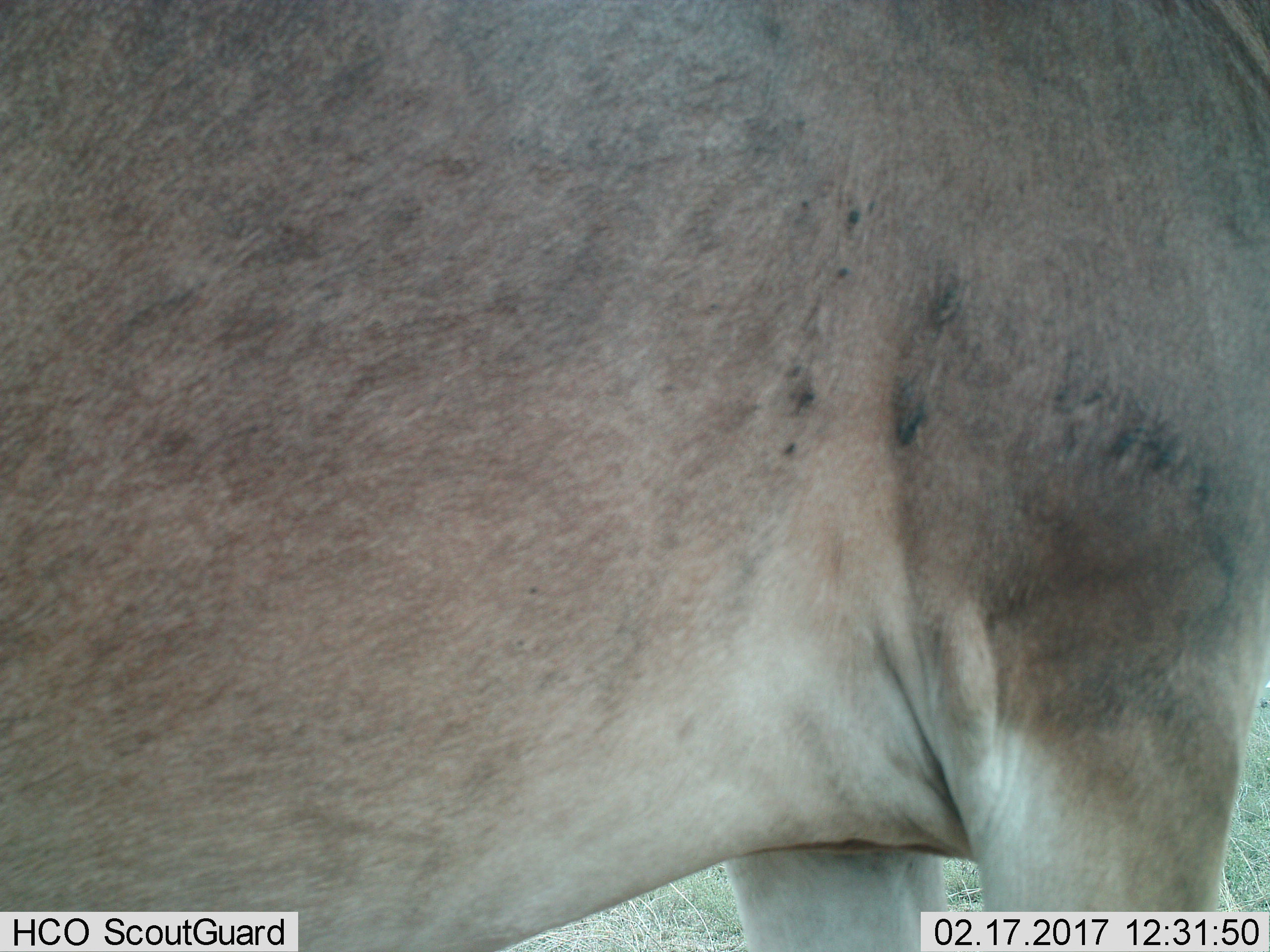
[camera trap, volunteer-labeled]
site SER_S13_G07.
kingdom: Animalia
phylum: Chordata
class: Mammalia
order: Artiodactyla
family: Bovidae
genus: Alcelaphus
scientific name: Alcelaphus buselaphus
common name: hartebeest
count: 1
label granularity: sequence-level